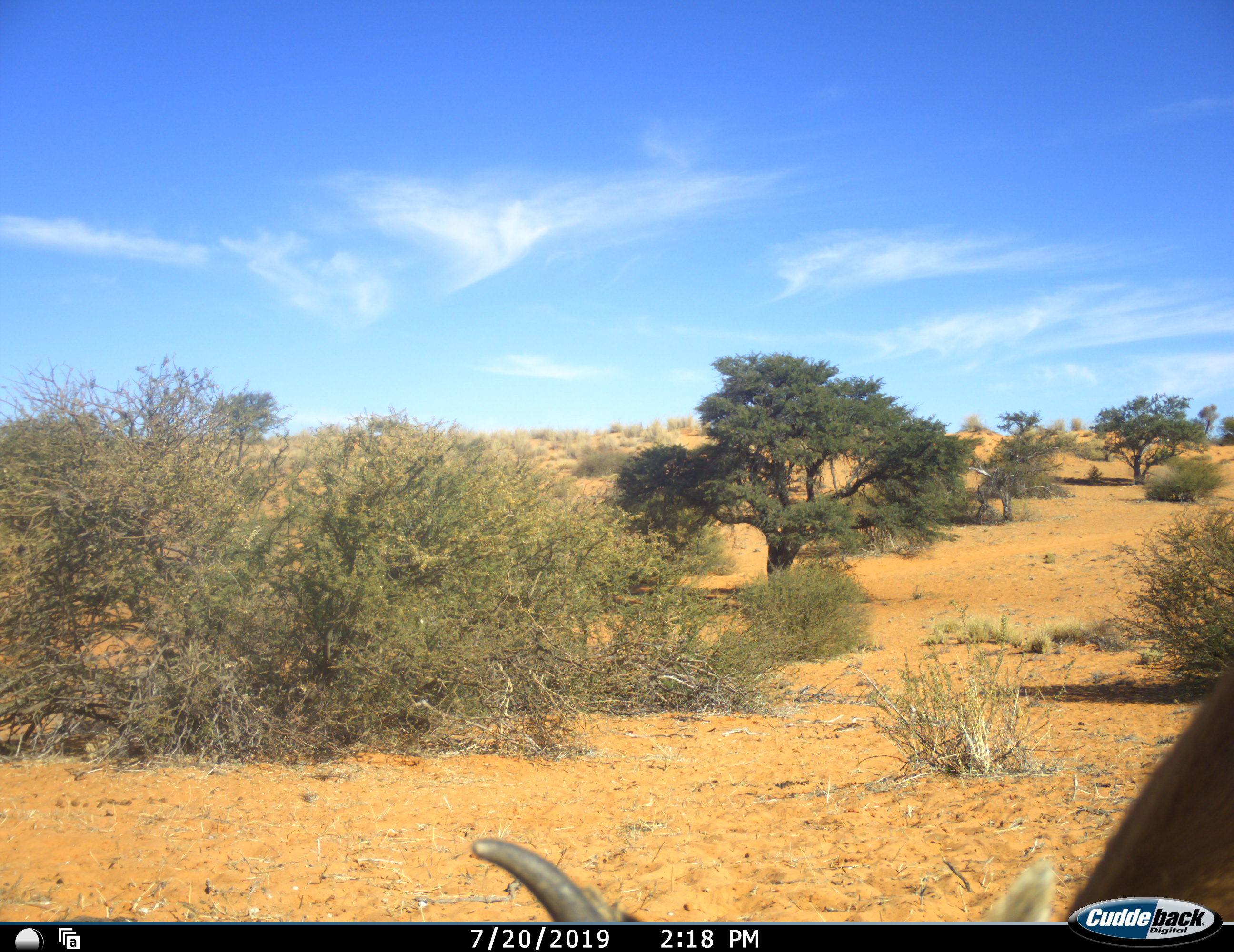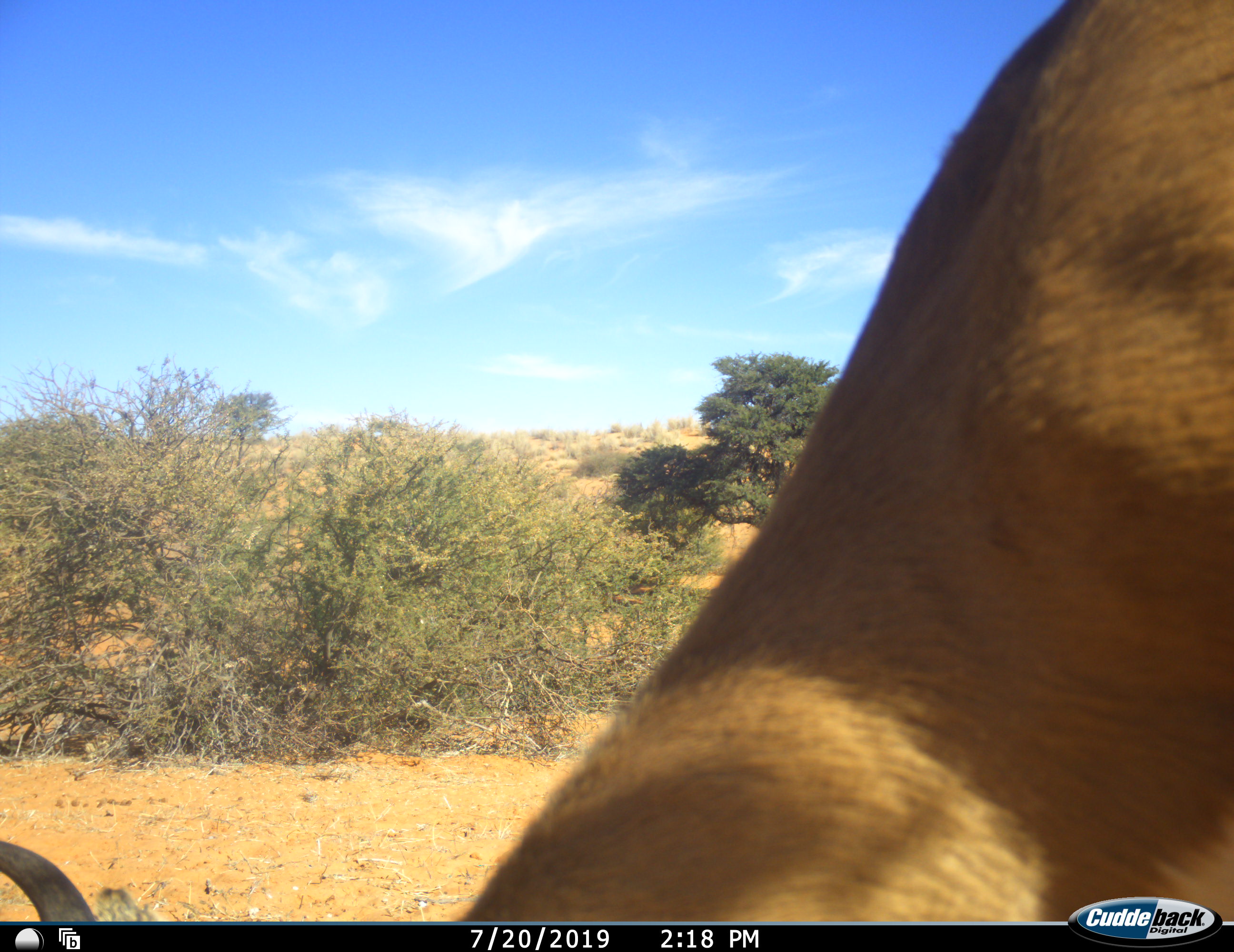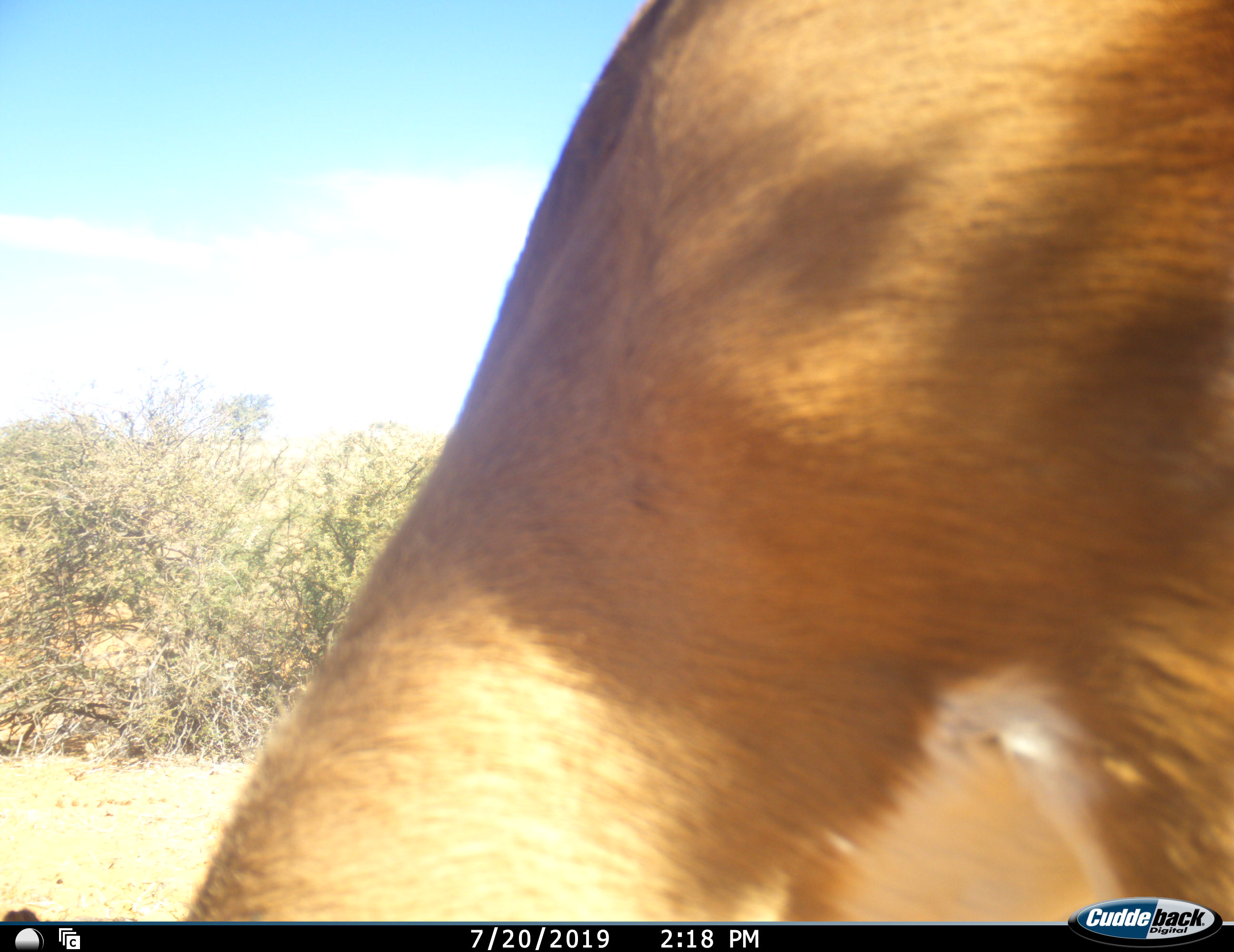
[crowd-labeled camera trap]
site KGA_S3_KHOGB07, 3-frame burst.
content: unidentified animal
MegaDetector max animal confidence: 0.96